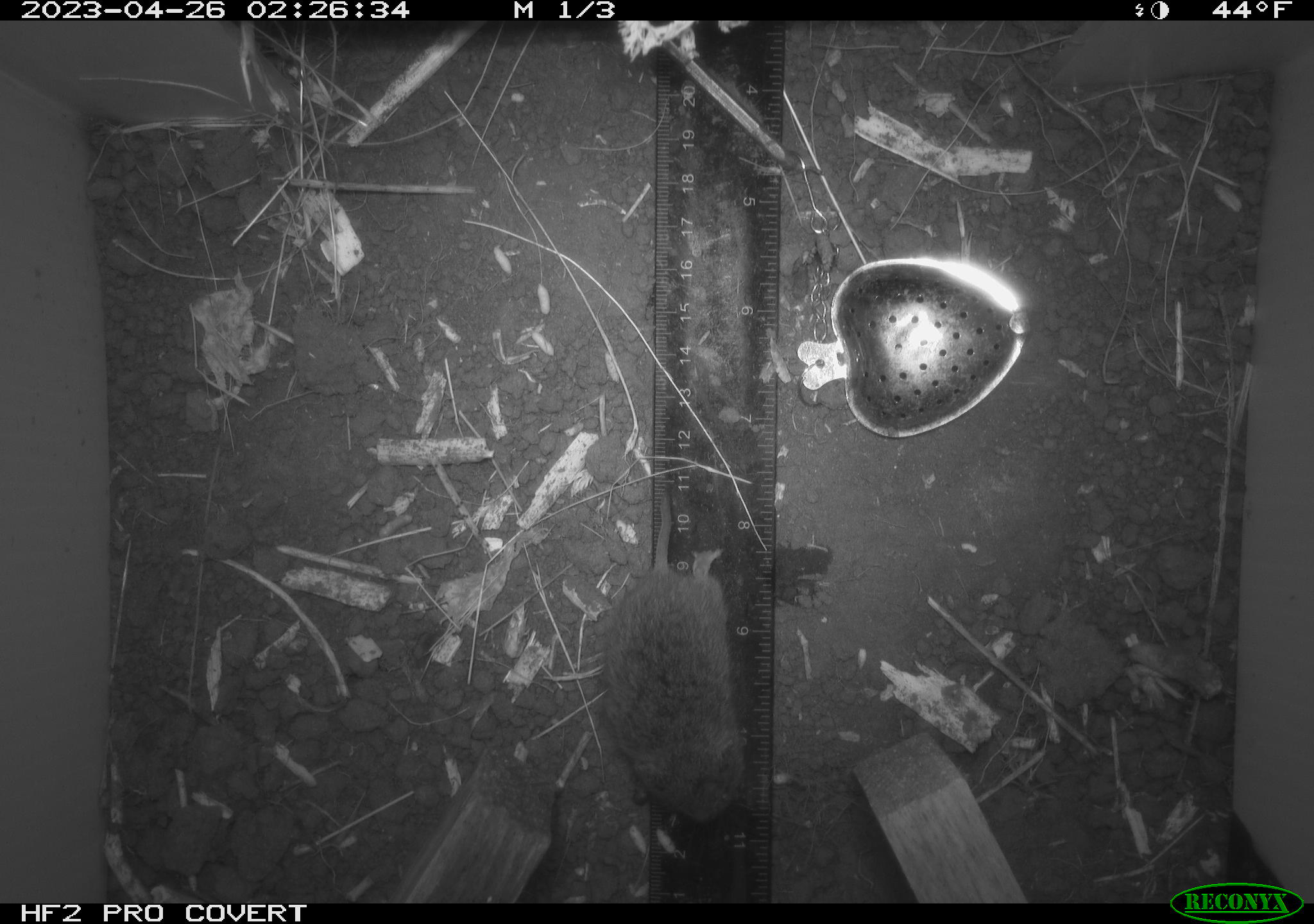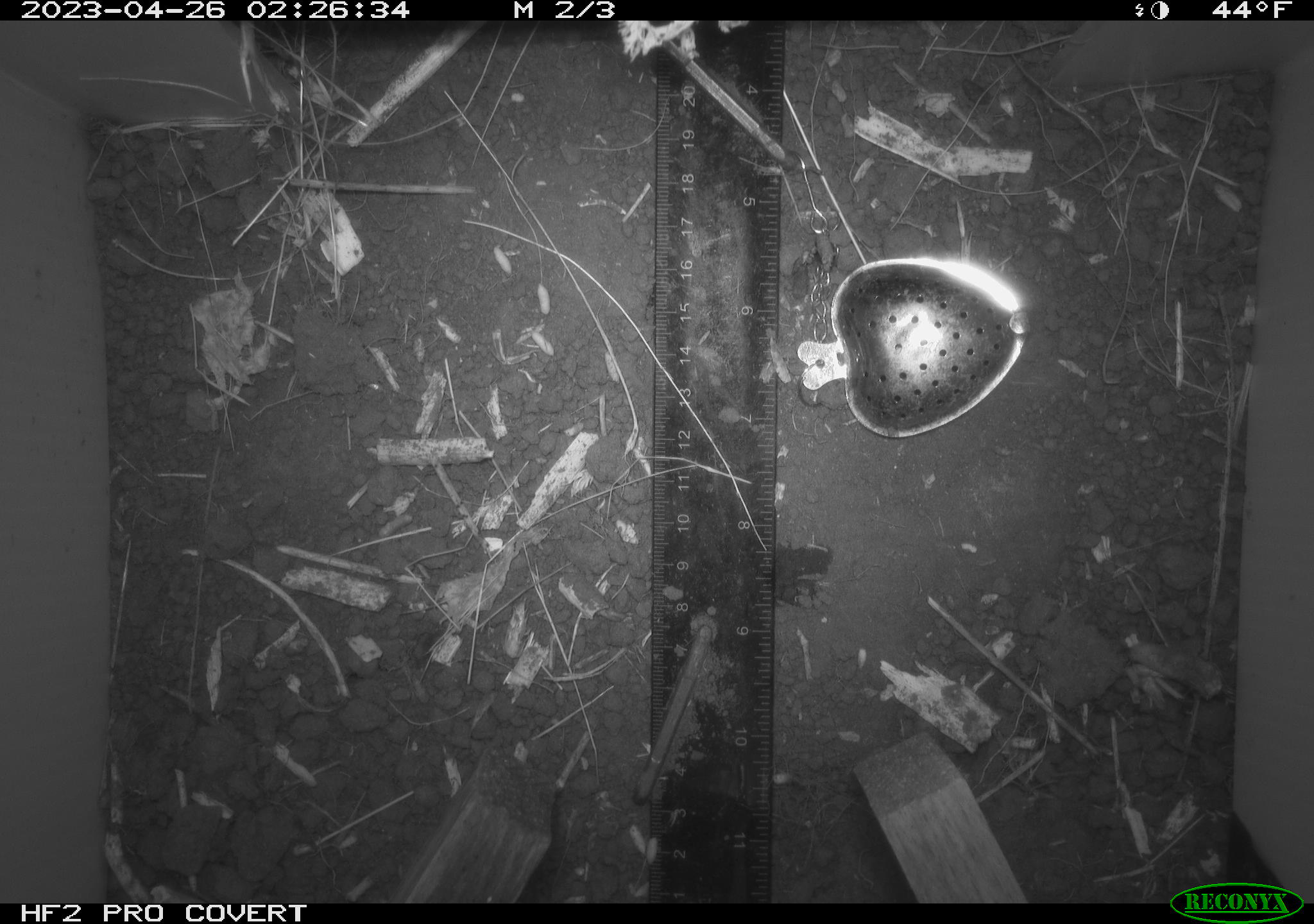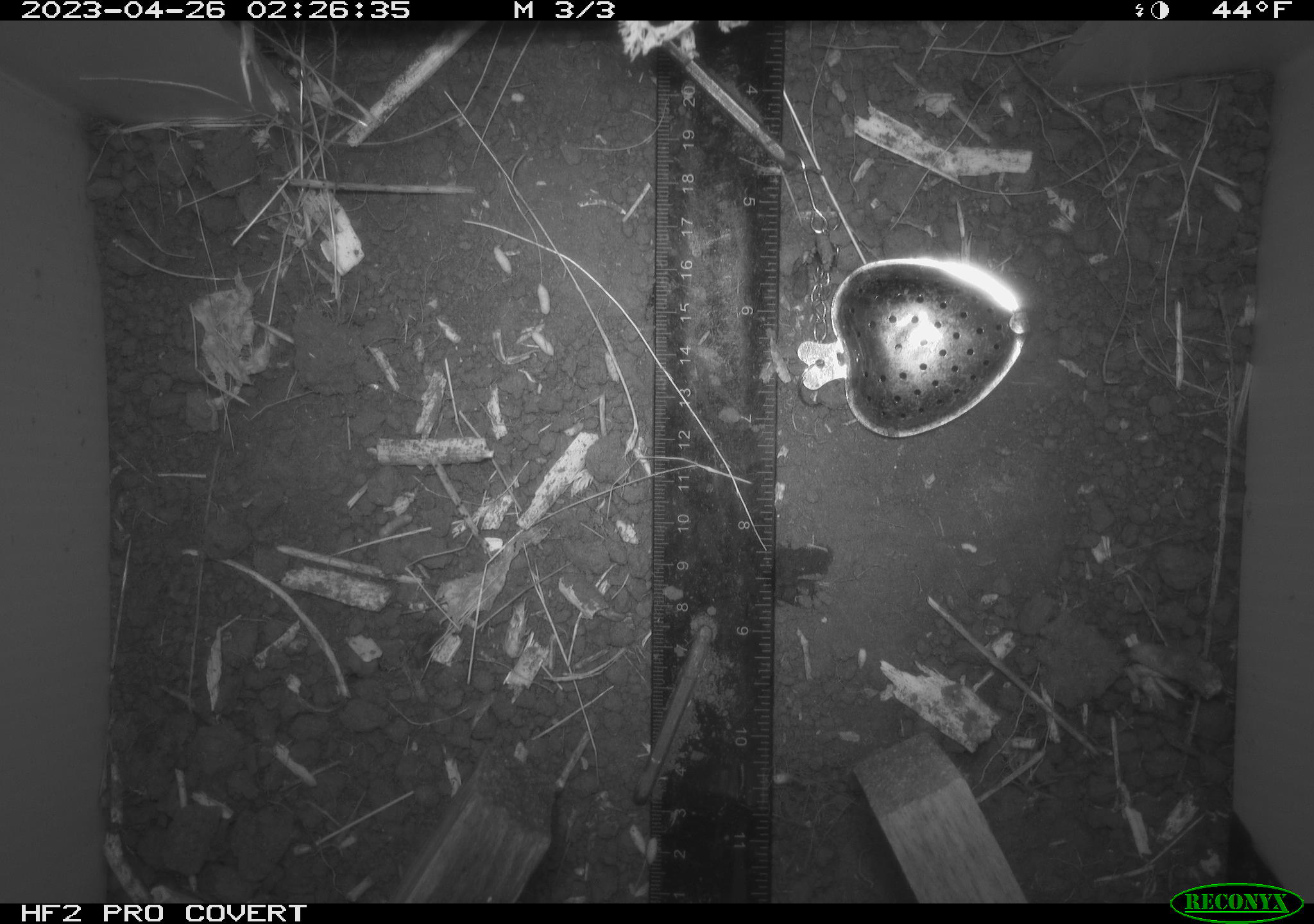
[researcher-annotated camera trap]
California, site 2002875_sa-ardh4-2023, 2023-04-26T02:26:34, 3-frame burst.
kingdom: Animalia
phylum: Chordata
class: Mammalia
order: Rodentia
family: Cricetidae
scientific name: Arvicolinae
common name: voles, lemmings, and muskrats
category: arvicolinae subfamily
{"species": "arvicolinae subfamily (voles, lemmings, and muskrats) (Arvicolinae)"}